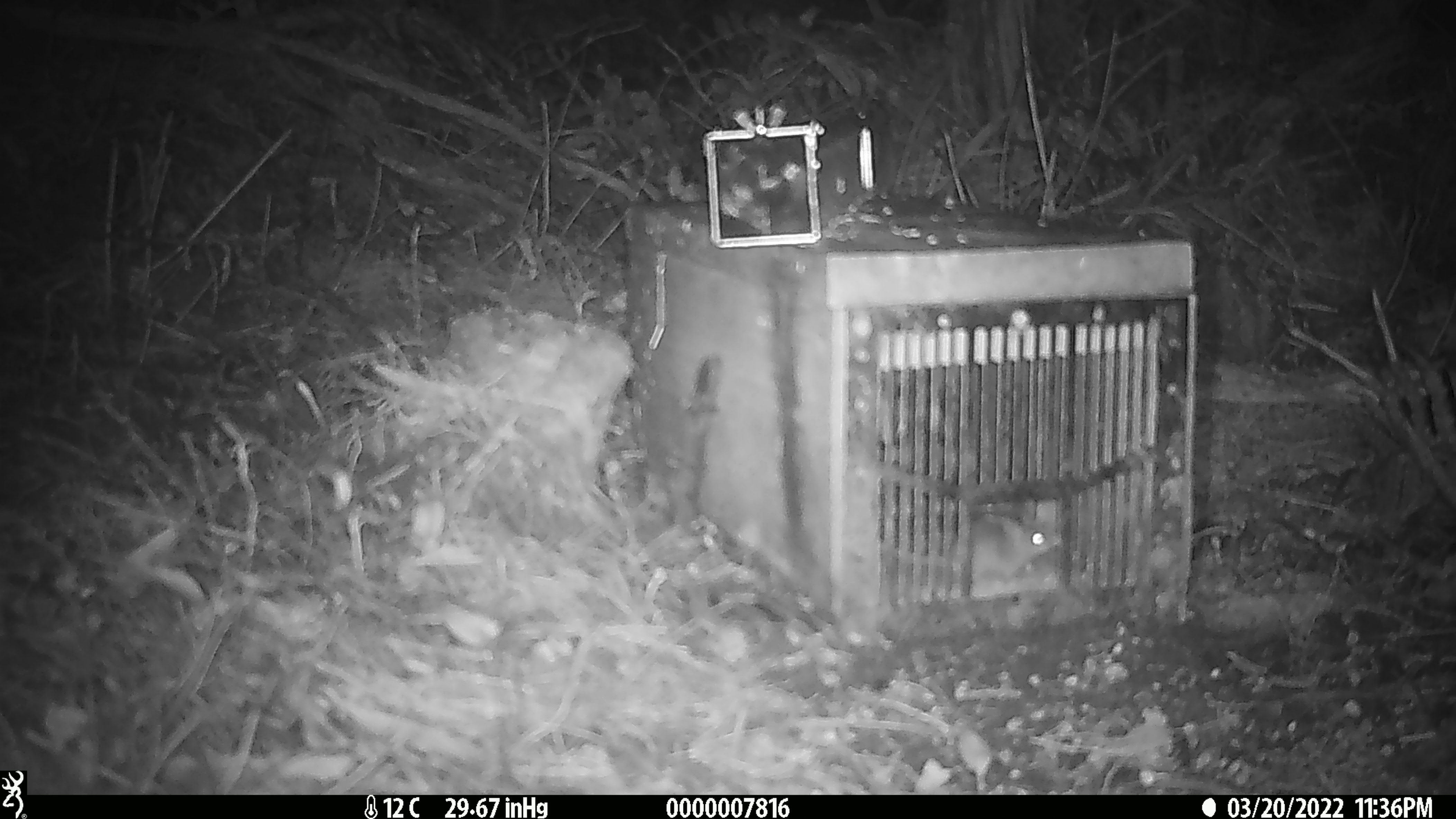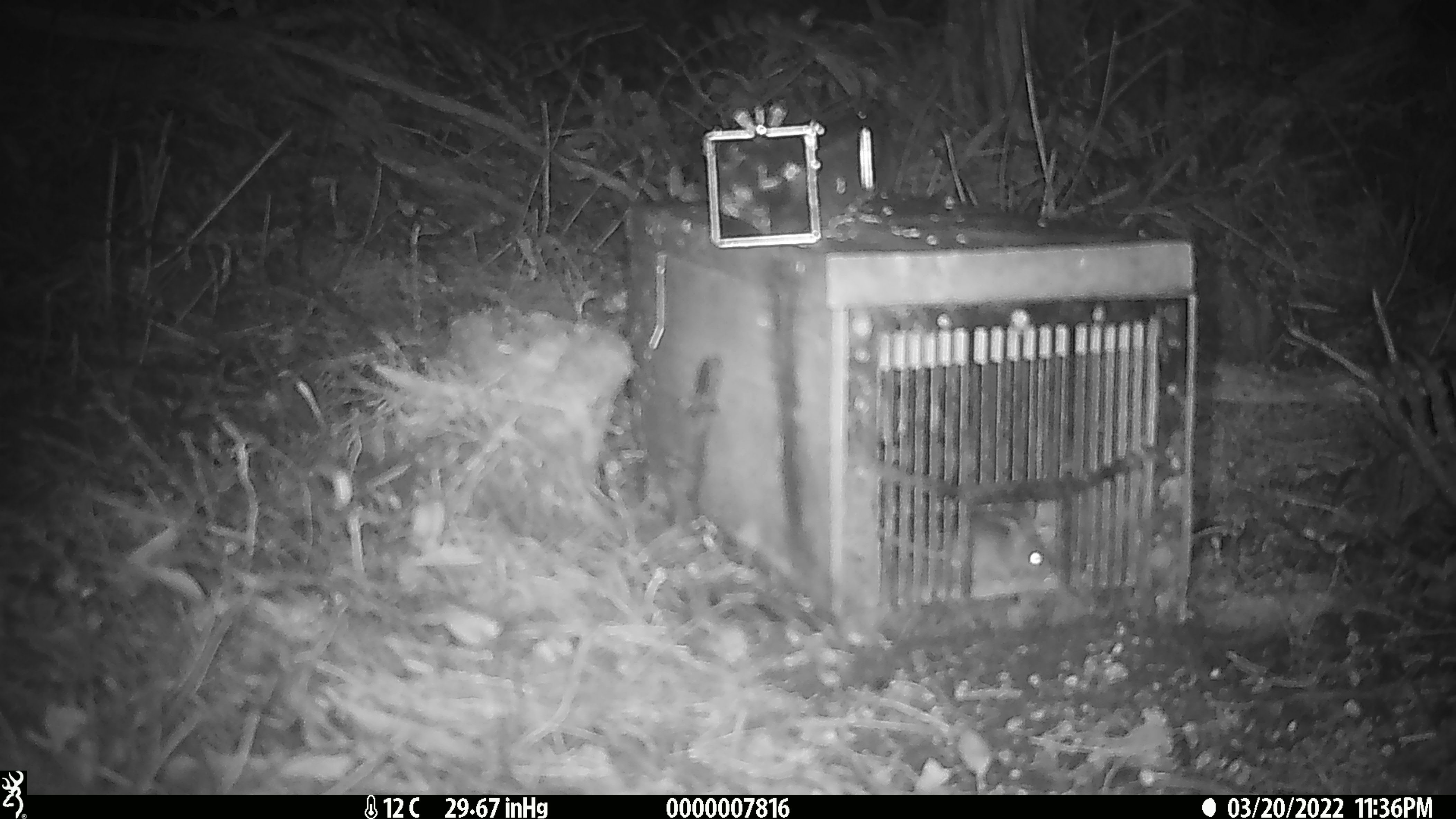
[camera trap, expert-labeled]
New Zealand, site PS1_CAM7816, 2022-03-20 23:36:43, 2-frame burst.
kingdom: Animalia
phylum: Chordata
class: Mammalia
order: Rodentia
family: Muridae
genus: Mus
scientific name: Mus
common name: mouse